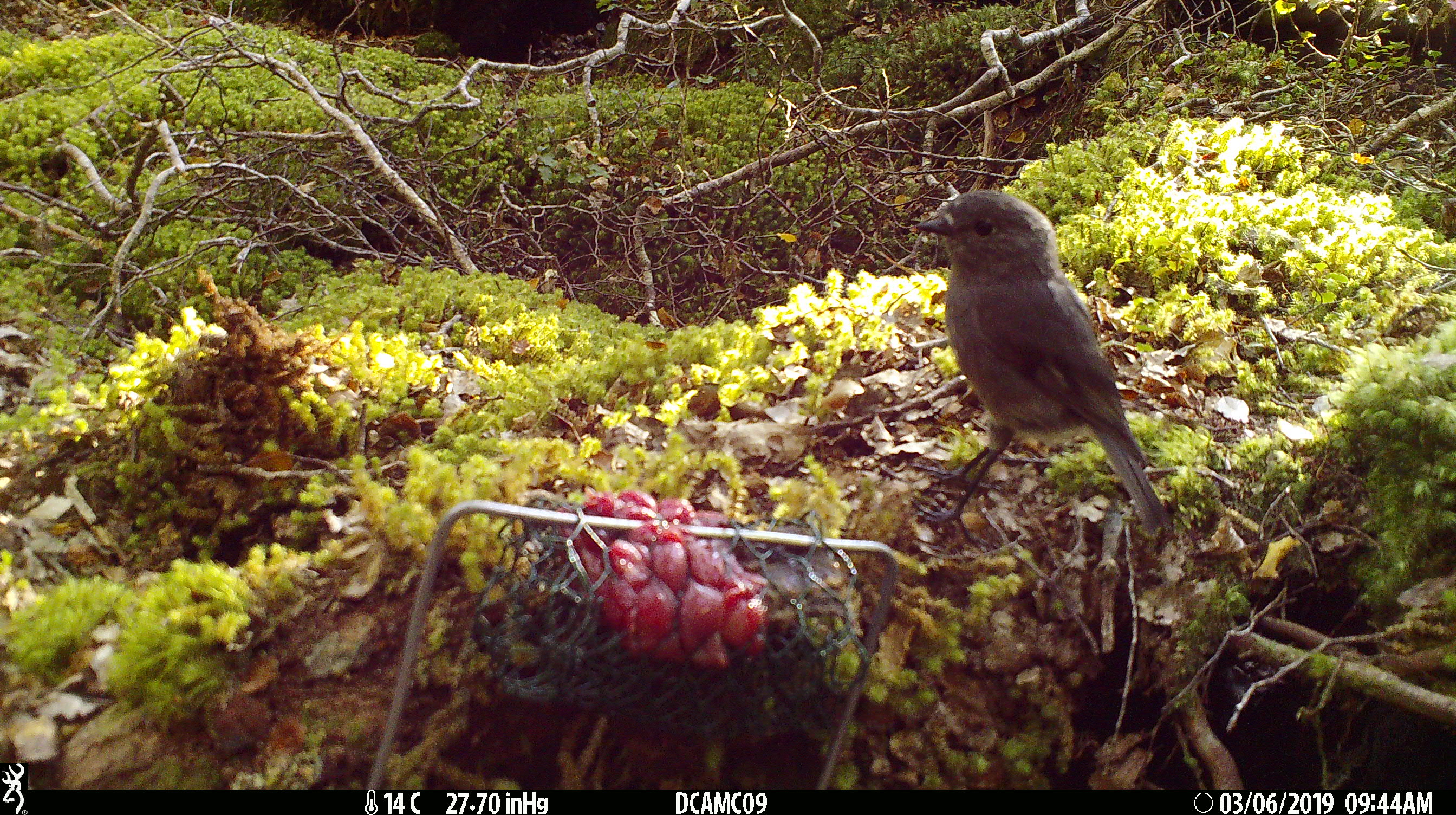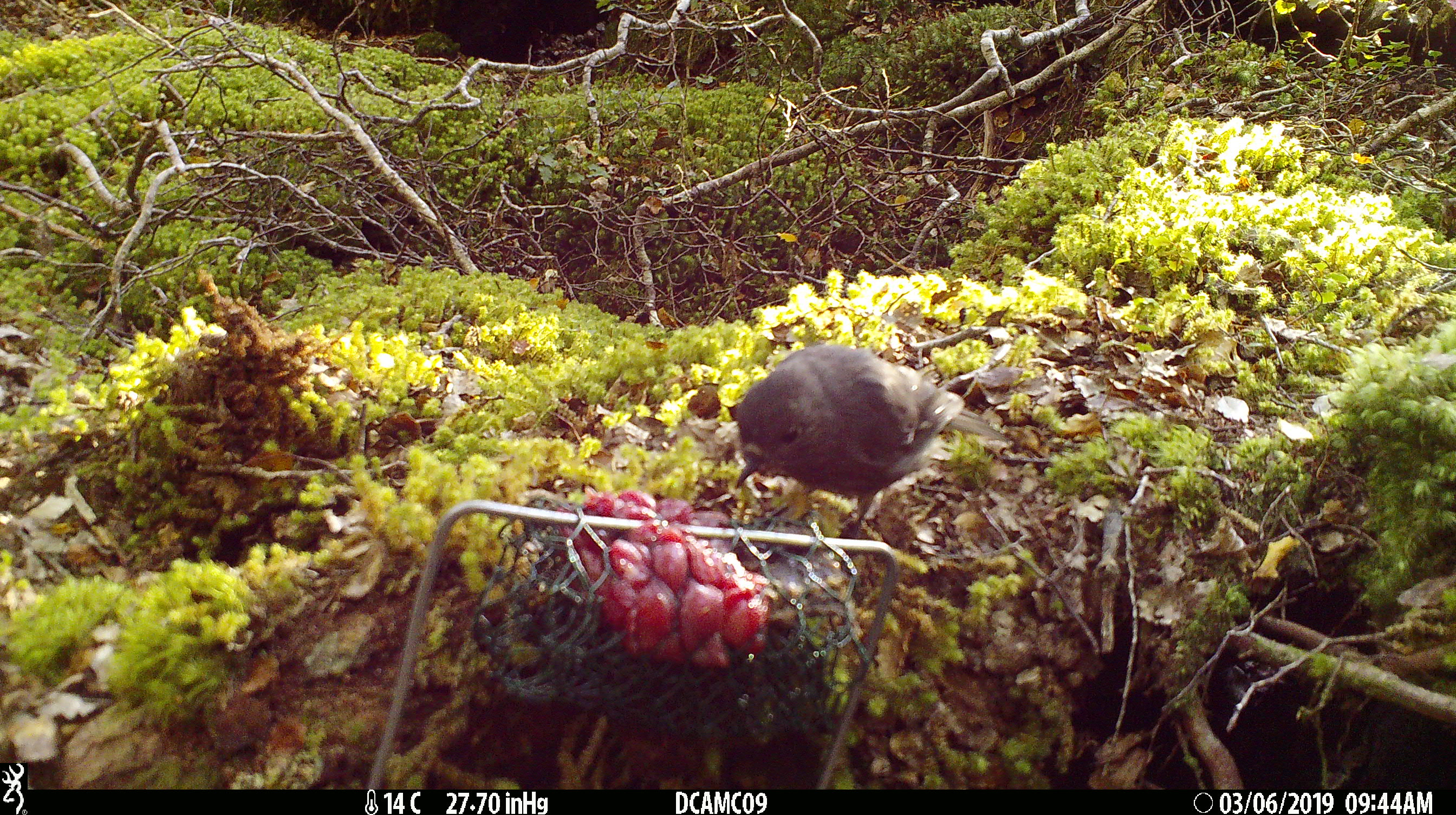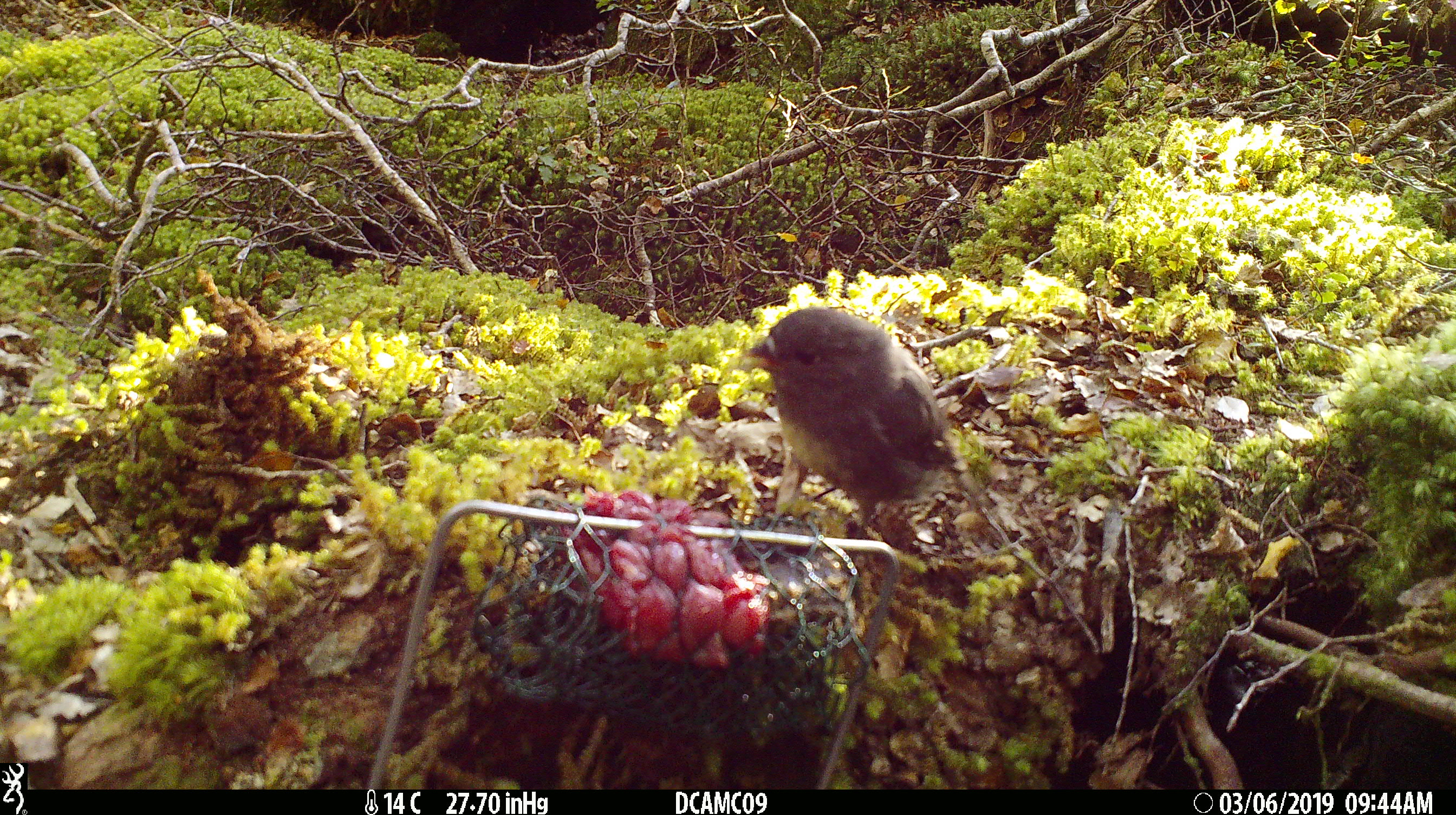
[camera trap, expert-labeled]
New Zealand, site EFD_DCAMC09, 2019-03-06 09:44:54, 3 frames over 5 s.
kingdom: Animalia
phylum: Chordata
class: Aves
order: Passeriformes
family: Petroicidae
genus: Petroica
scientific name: Petroica australis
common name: new zealand robin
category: robin